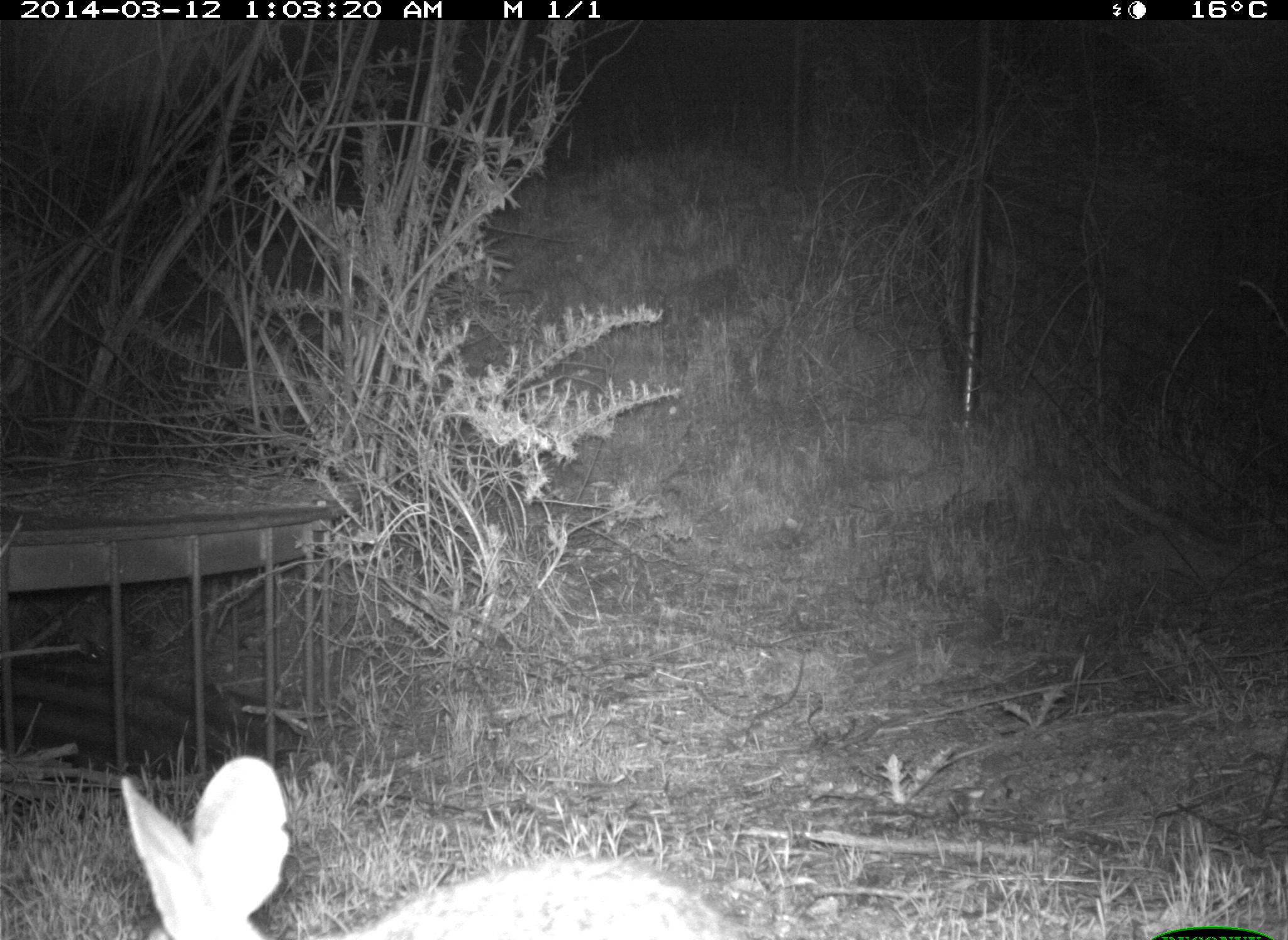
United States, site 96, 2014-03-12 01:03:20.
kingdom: Animalia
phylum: Chordata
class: Mammalia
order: Lagomorpha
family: Leporidae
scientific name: Leporidae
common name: rabbits and hares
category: rabbit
Rabbit (rabbits and hares) (Leporidae).